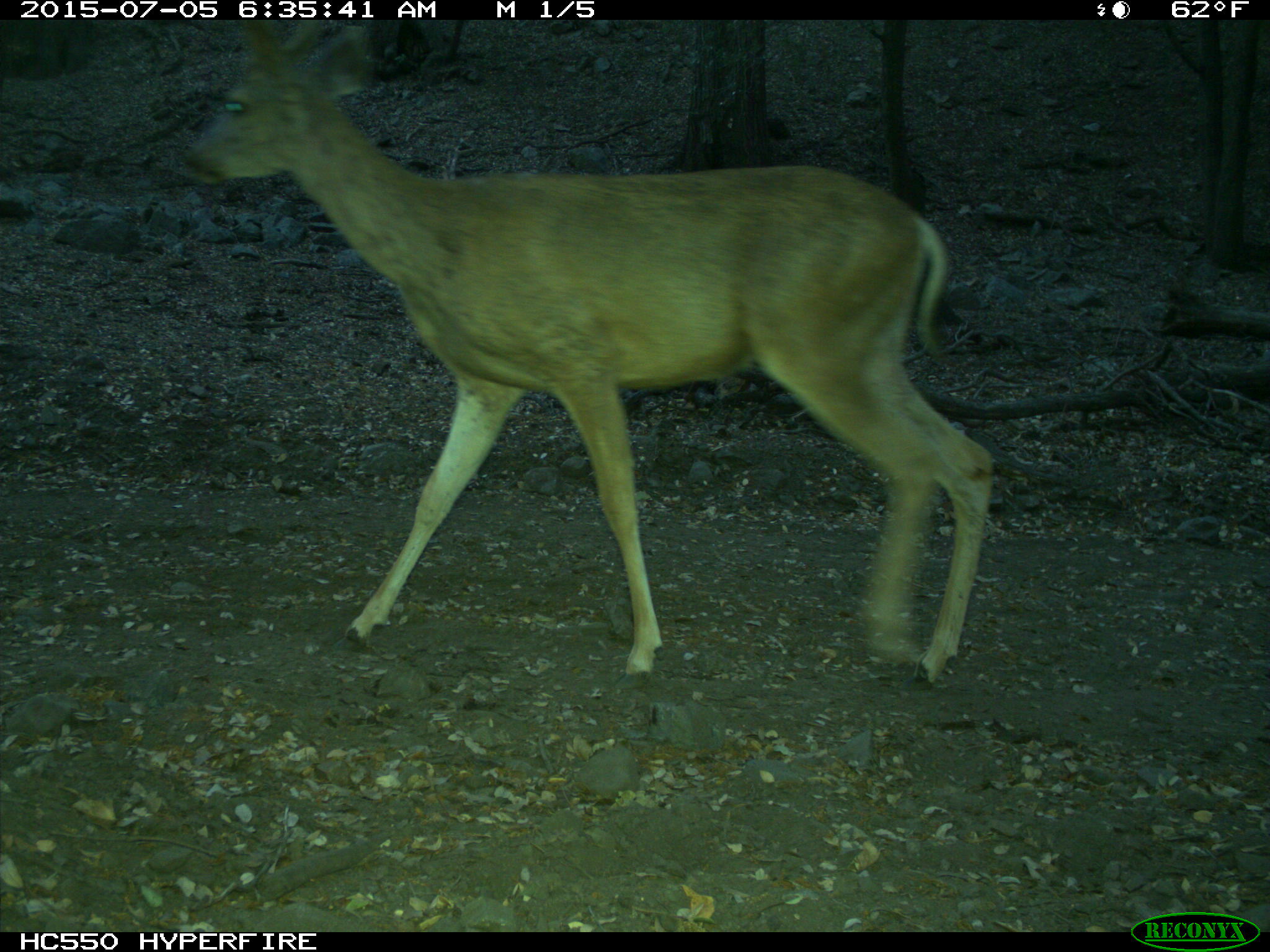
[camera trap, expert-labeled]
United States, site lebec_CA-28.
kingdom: Animalia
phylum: Chordata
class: Mammalia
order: Artiodactyla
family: Cervidae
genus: Odocoileus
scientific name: Odocoileus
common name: deer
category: unidentified deer